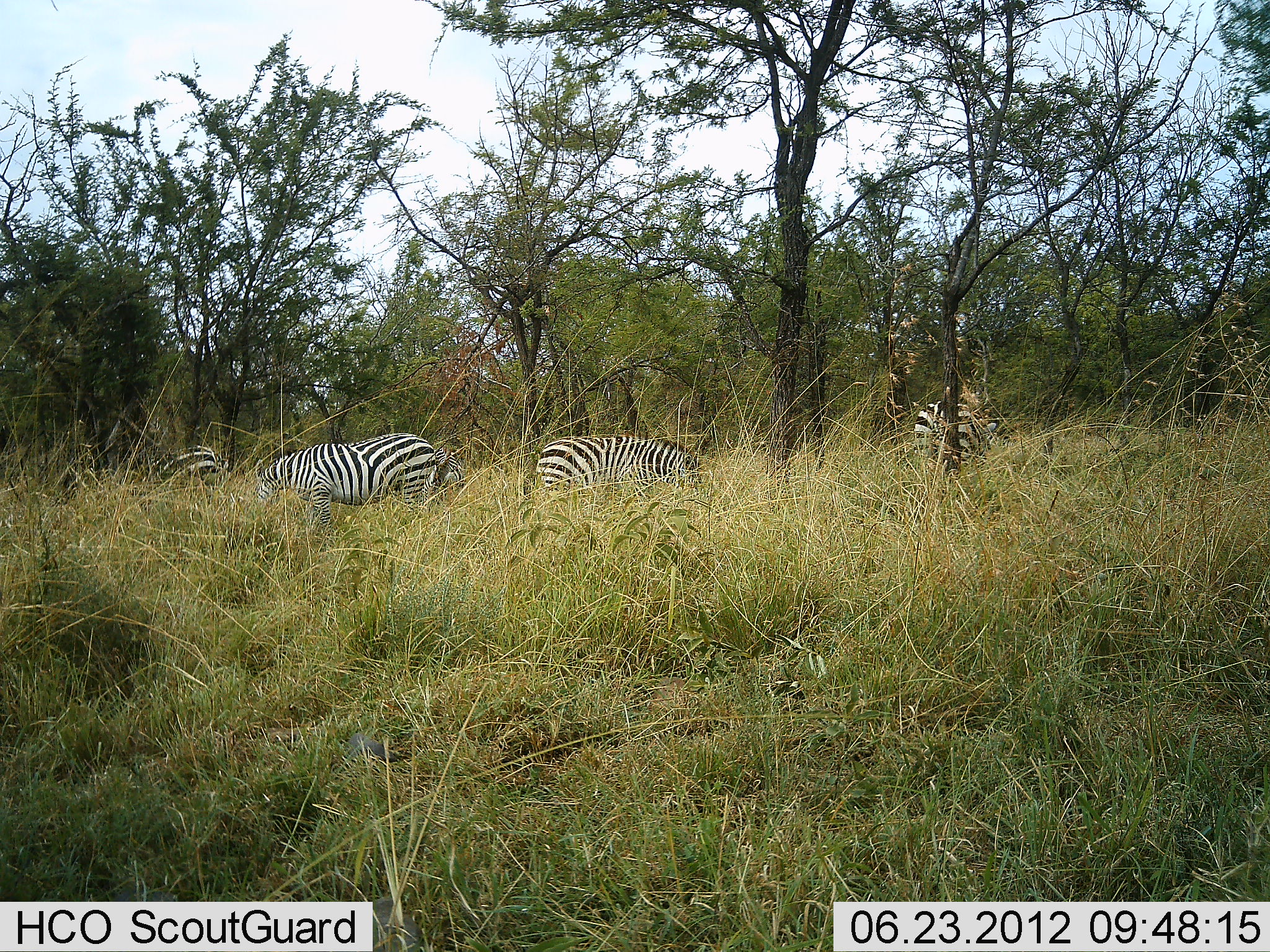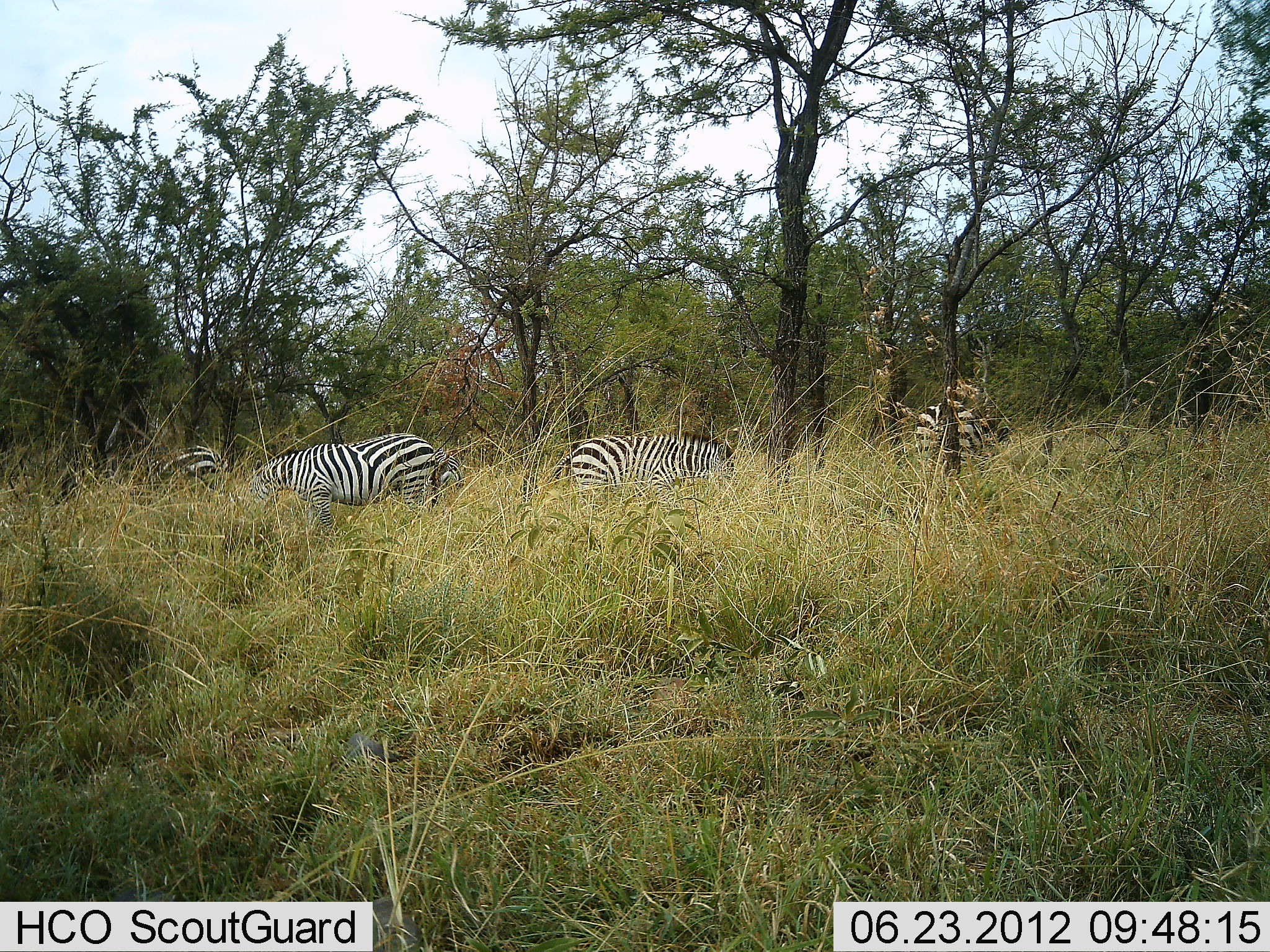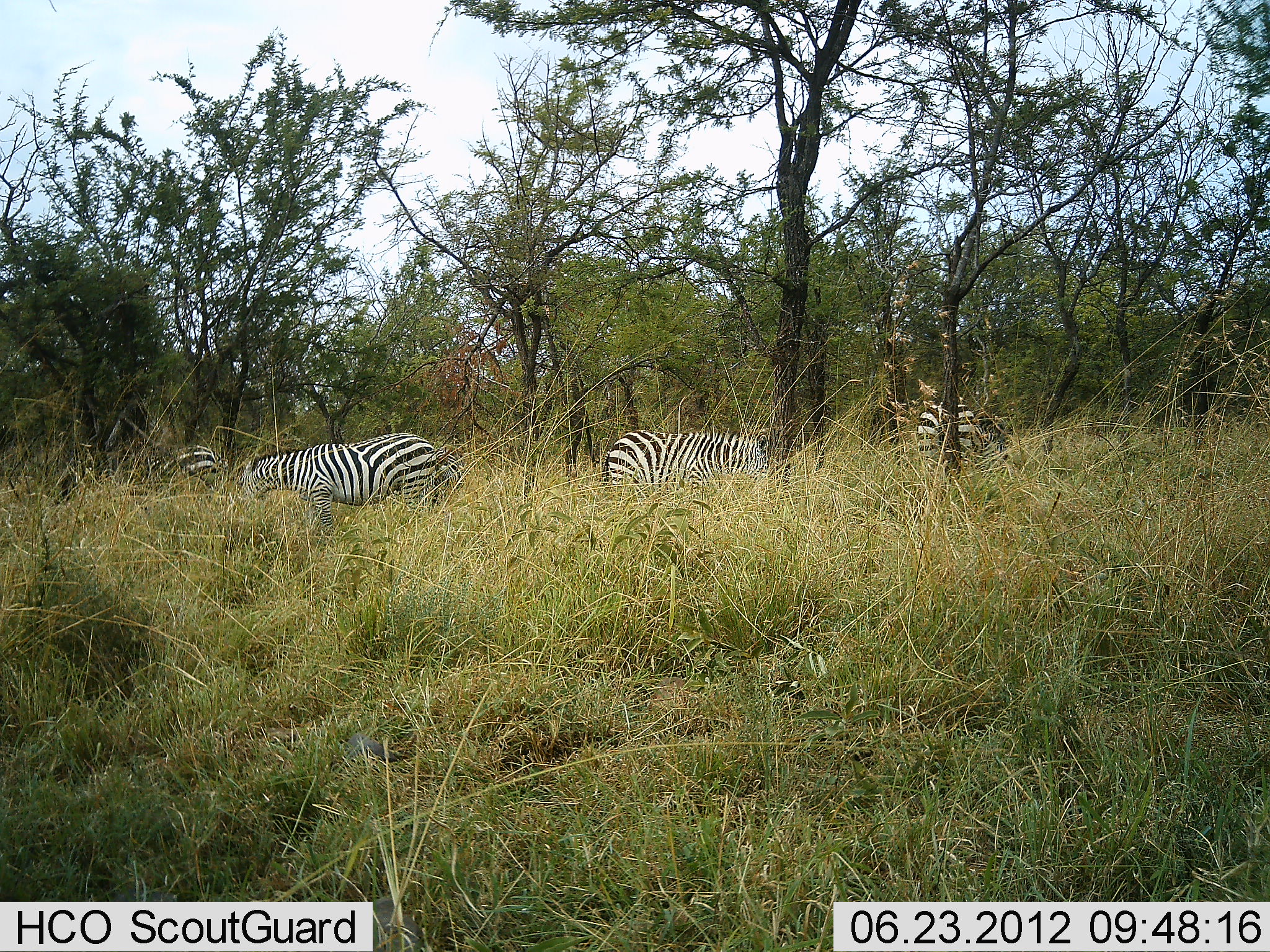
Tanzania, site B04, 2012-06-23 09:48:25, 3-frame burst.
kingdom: Animalia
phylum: Chordata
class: Mammalia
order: Perissodactyla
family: Equidae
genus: Equus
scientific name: Equus quagga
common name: plains zebra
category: zebra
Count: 5.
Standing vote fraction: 10%.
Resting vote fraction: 10%.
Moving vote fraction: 0%.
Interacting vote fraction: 0%.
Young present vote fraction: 10%.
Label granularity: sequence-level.